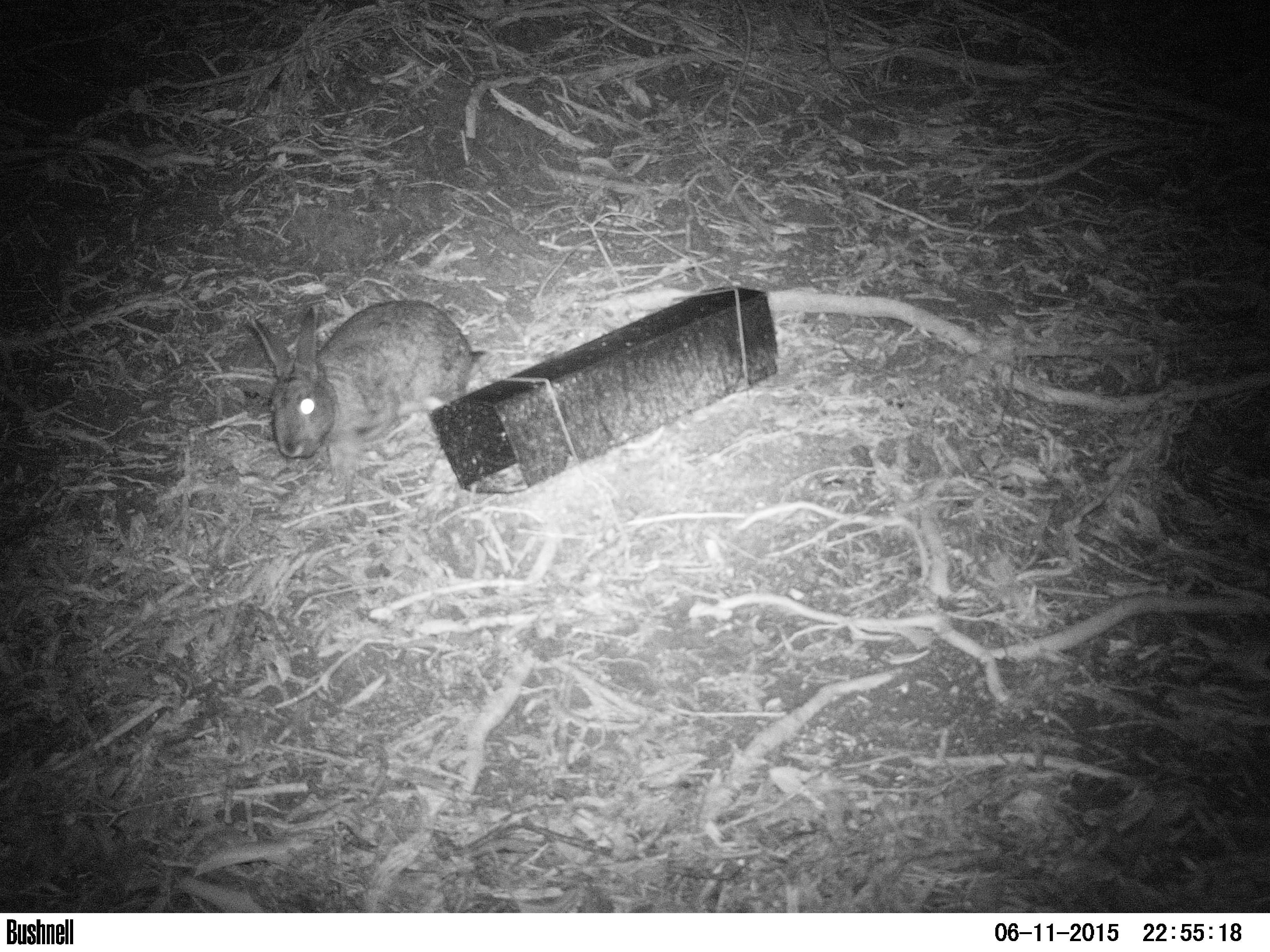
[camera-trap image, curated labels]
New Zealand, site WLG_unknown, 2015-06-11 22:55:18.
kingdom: Animalia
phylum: Chordata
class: Mammalia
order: Lagomorpha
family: Leporidae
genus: Oryctolagus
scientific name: Oryctolagus cuniculus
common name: european rabbit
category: rabbit